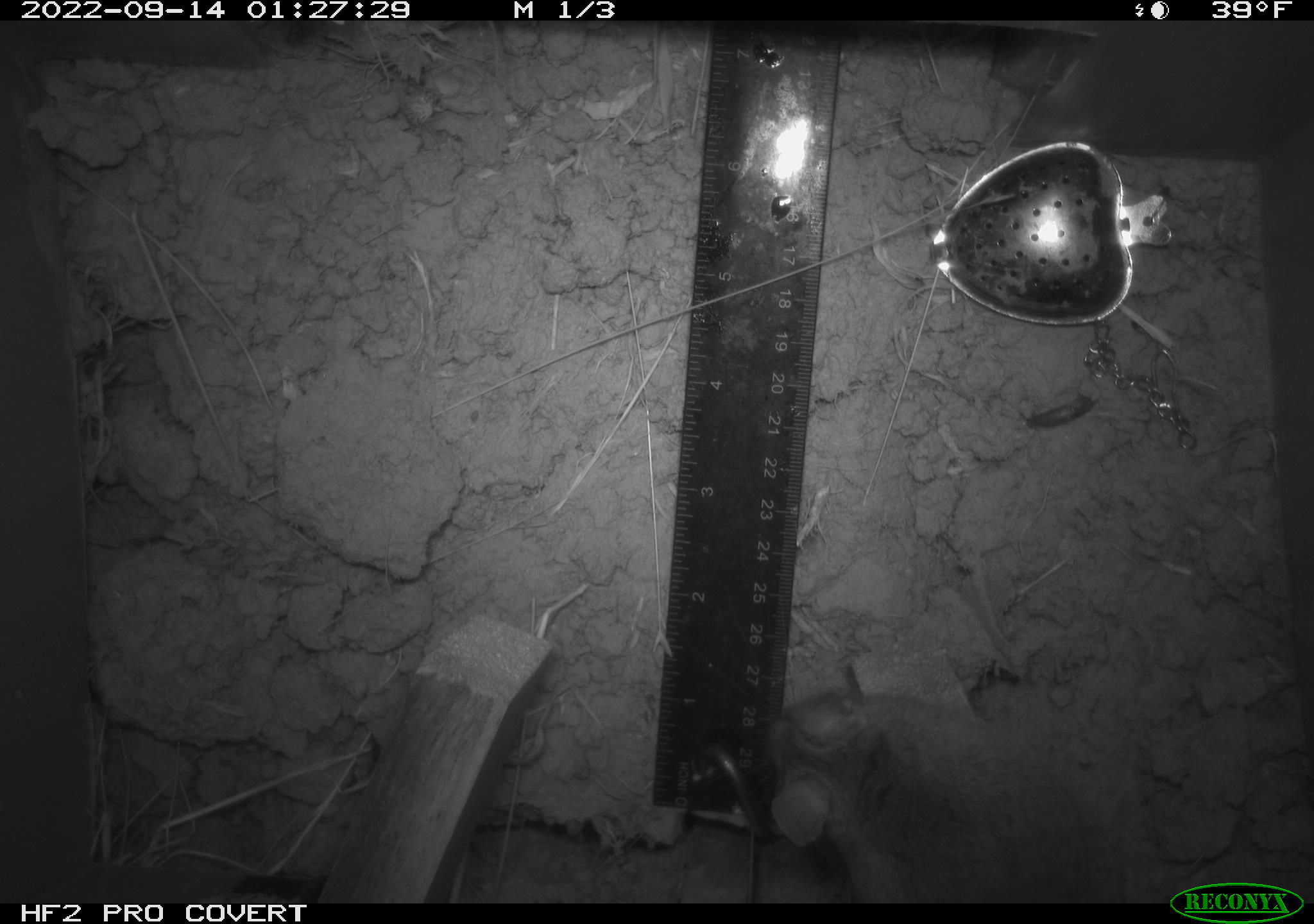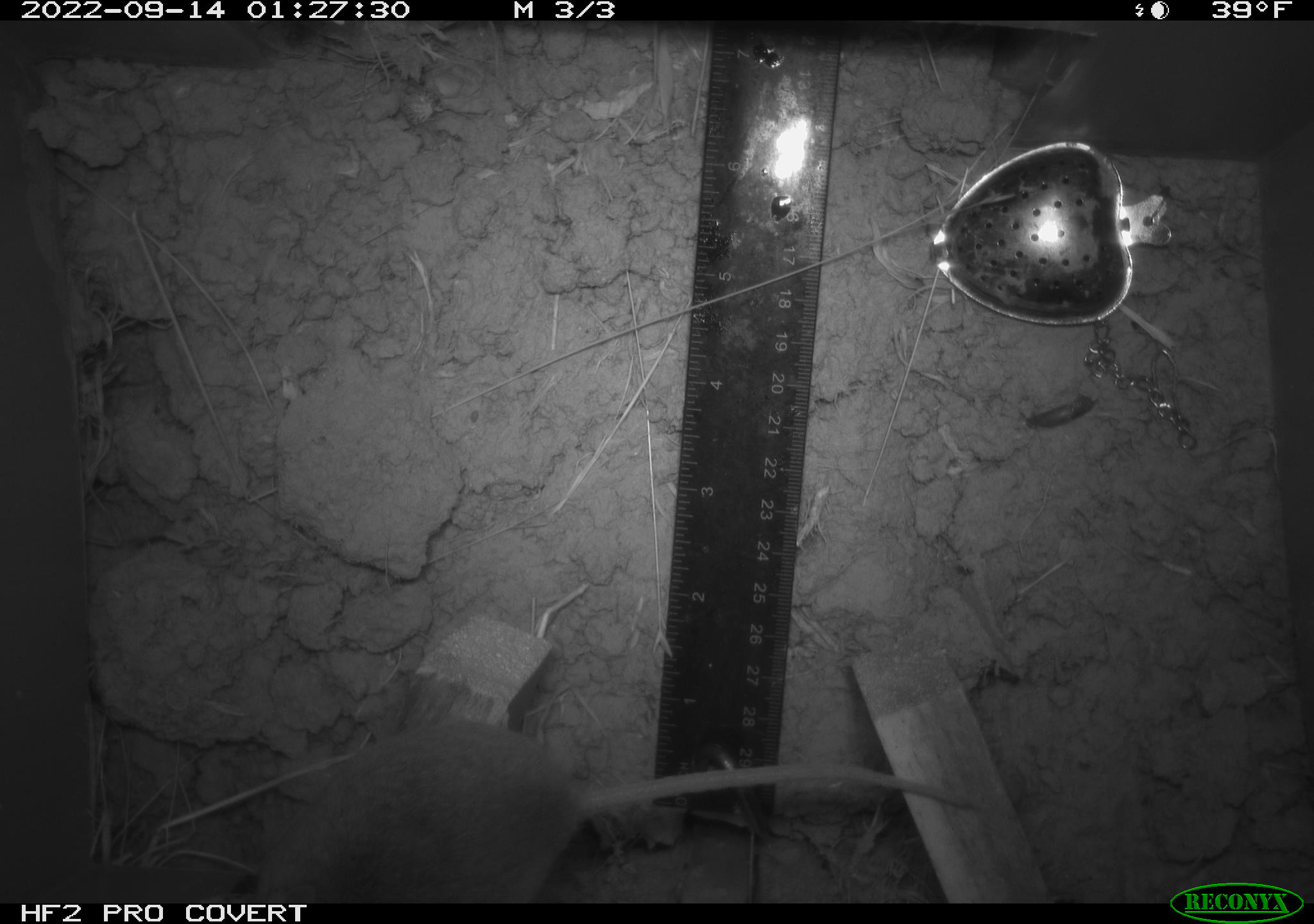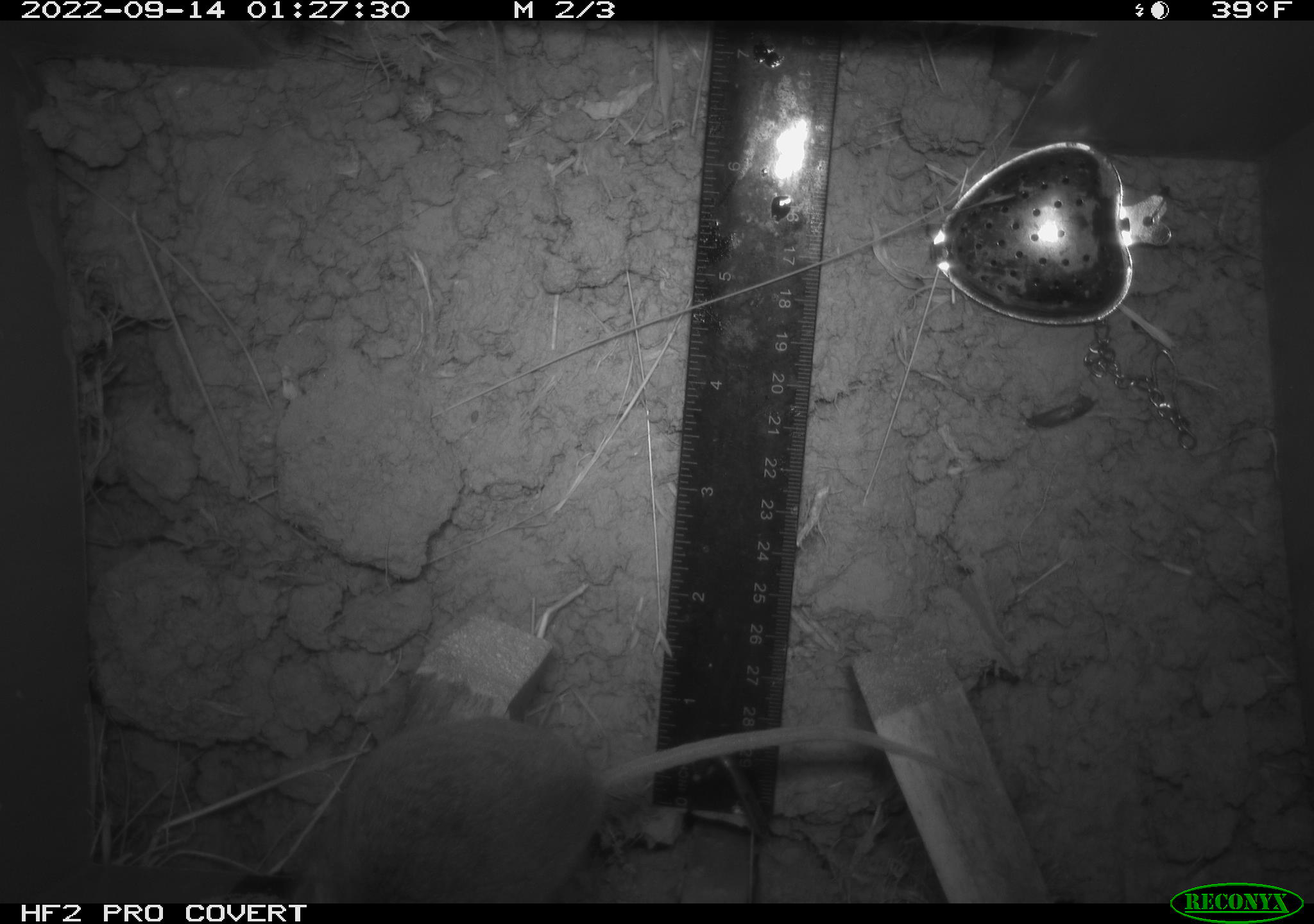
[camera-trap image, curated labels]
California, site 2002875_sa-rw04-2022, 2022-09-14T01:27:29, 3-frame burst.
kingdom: Animalia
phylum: Chordata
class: Mammalia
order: Rodentia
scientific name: Rodentia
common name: mouse species